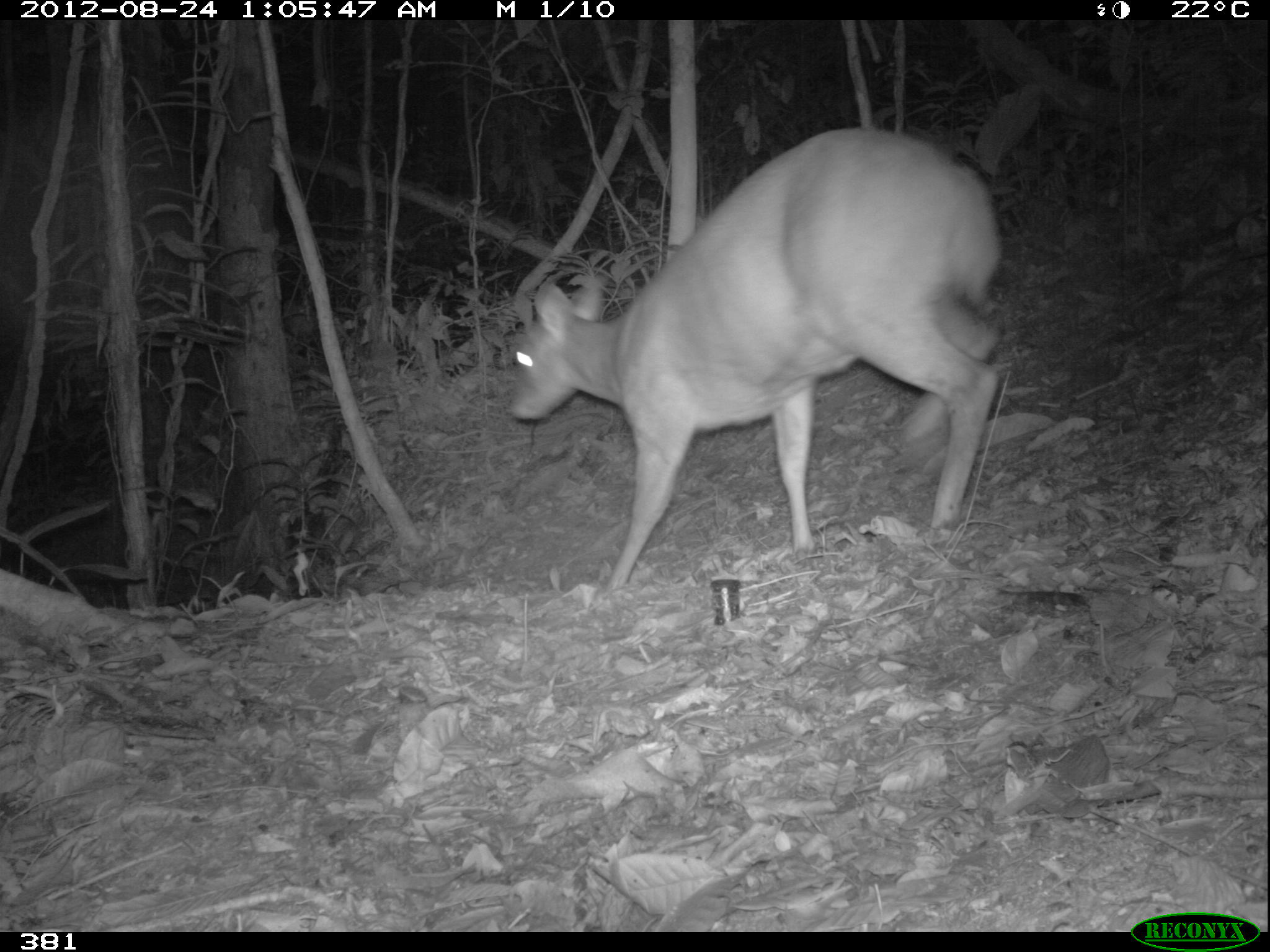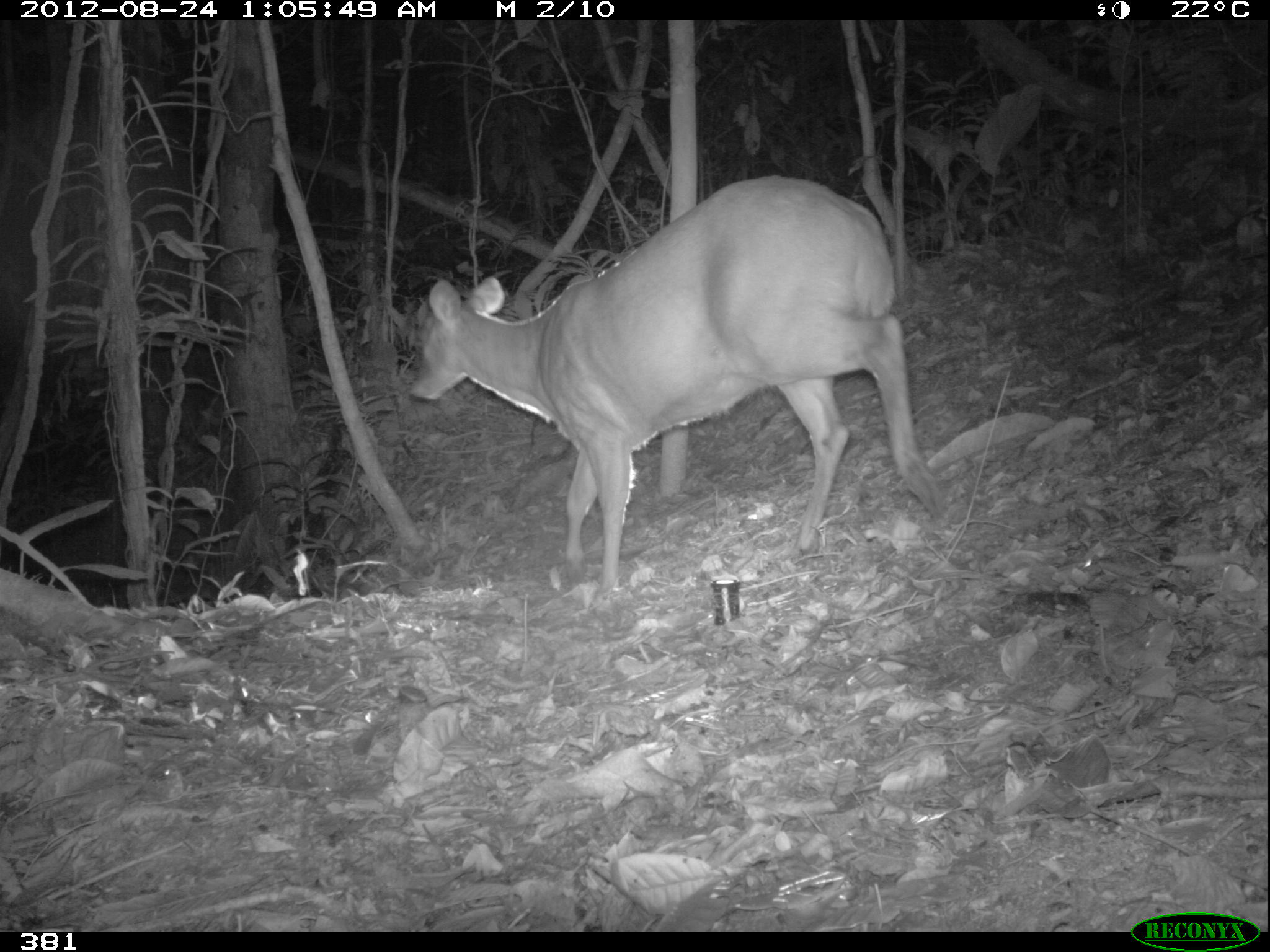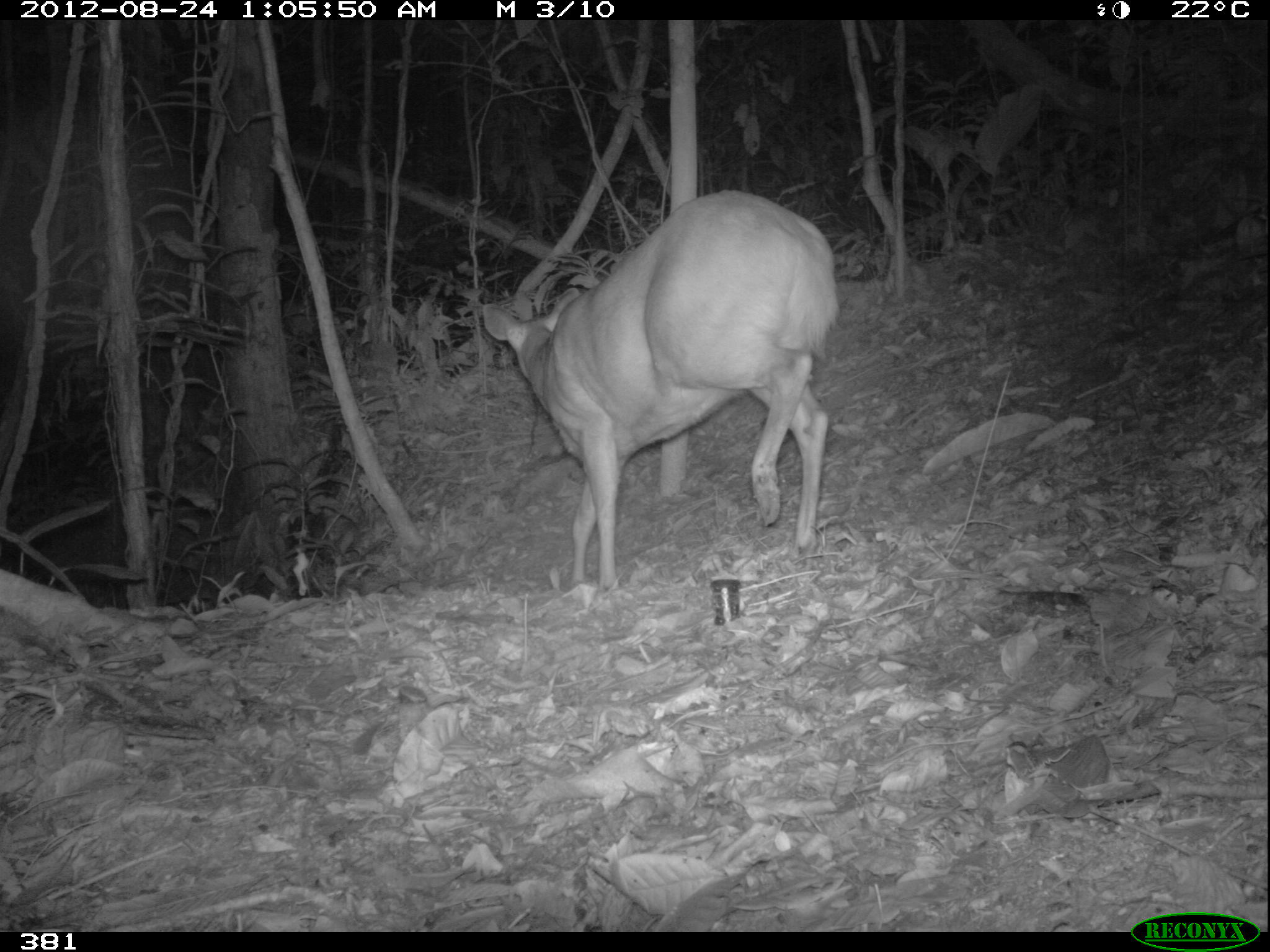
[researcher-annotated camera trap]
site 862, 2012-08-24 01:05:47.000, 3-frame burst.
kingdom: Animalia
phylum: Chordata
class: Mammalia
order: Artiodactyla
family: Cervidae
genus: Mazama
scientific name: Mazama americana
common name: red brocket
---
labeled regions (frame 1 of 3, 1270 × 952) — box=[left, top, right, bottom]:
mazama americana: box=[499, 119, 1001, 596]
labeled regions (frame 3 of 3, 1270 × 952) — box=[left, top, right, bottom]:
mazama americana: box=[477, 190, 838, 590]